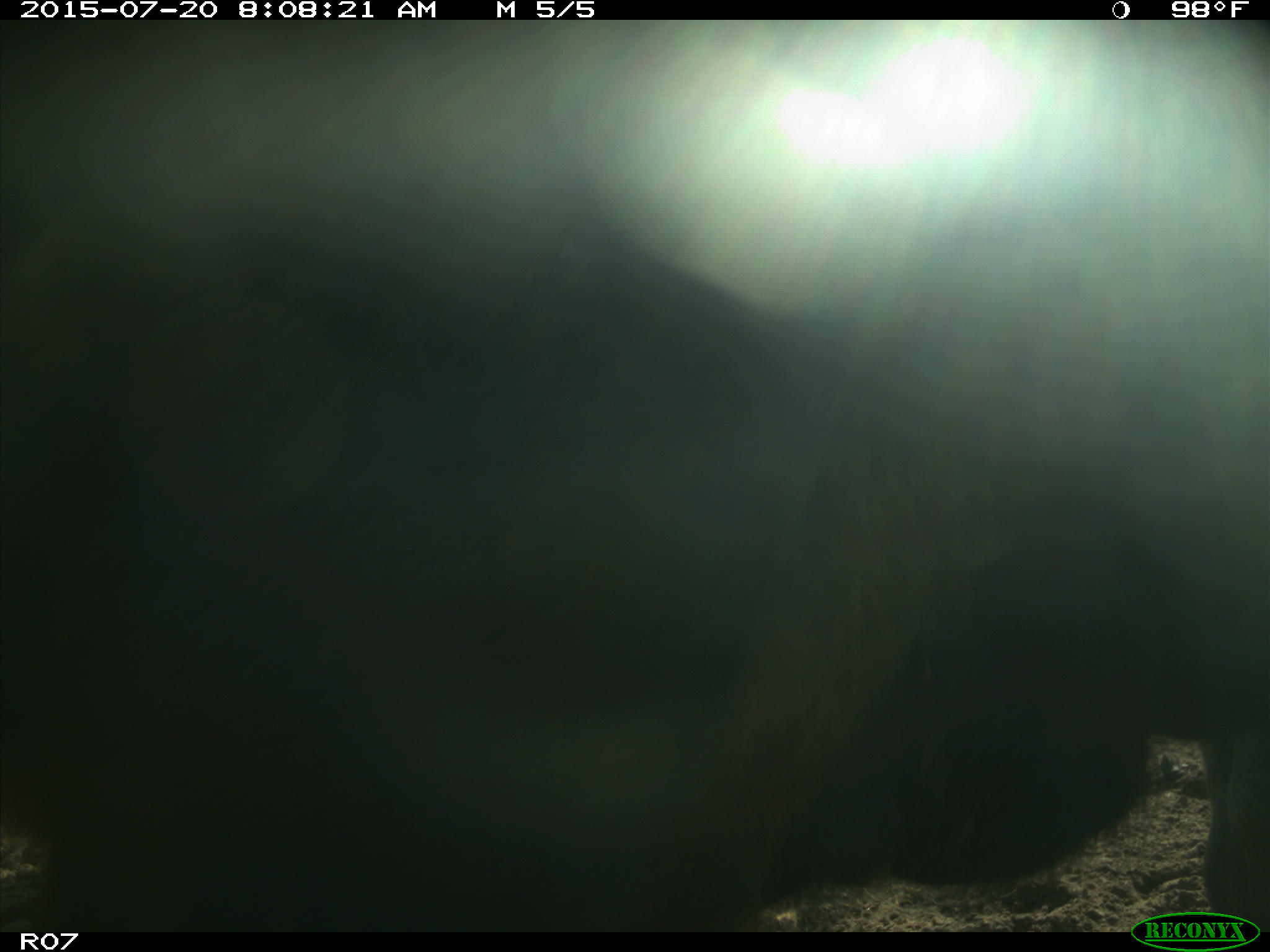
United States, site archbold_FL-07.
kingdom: Animalia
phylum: Chordata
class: Mammalia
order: Artiodactyla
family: Bovidae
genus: Bos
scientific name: Bos taurus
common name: domestic cow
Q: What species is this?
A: Bos taurus (domestic cow).